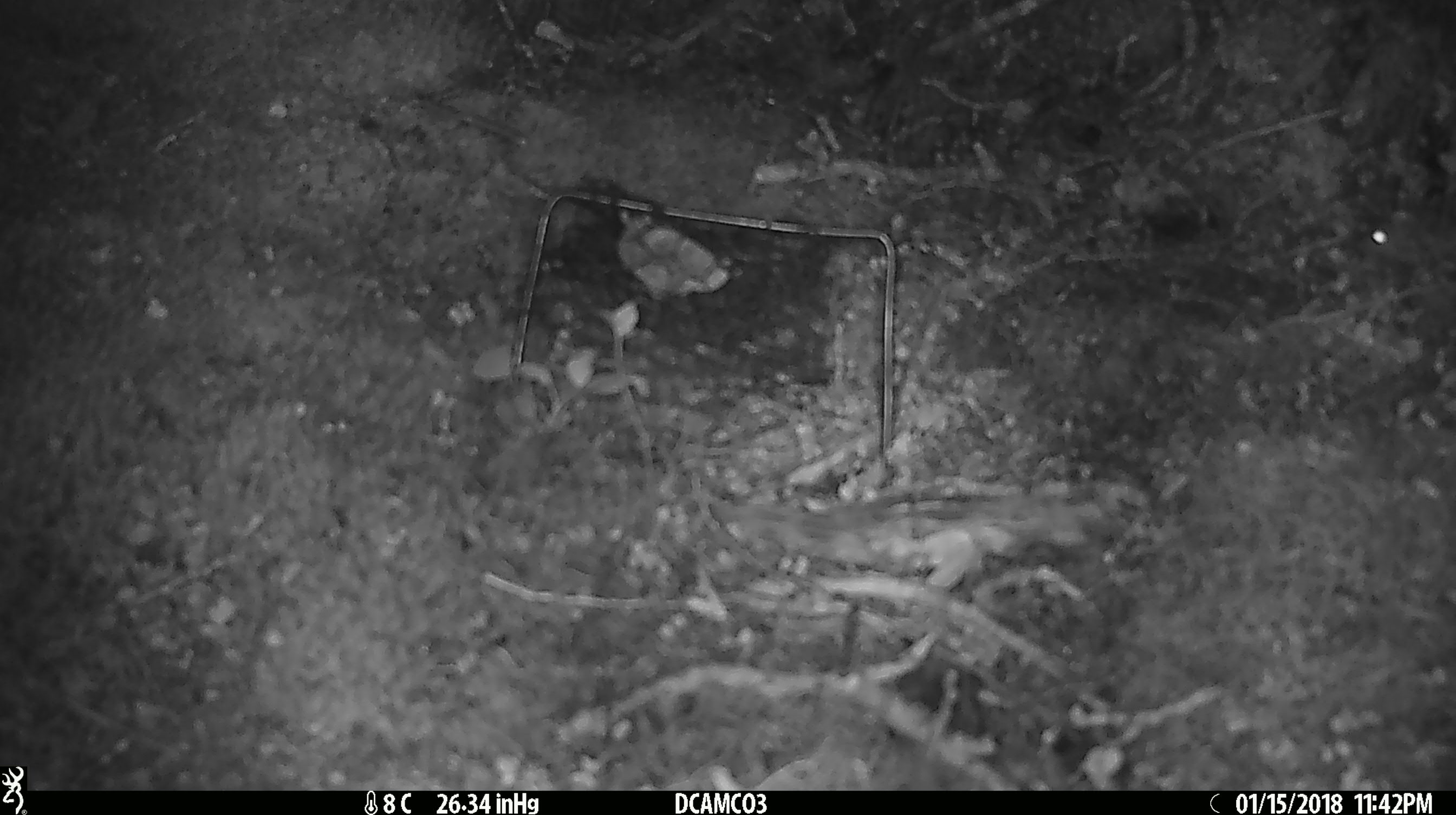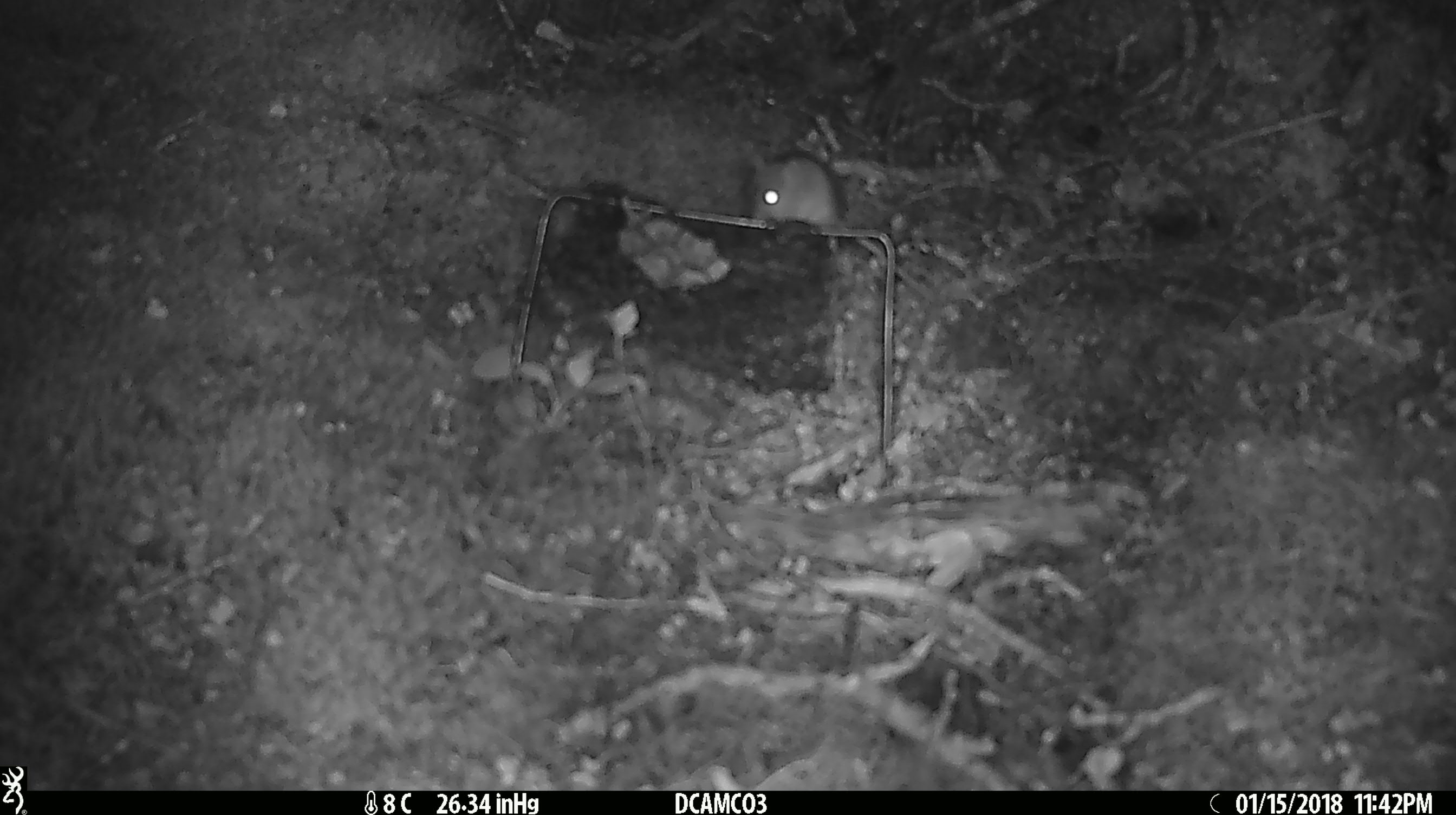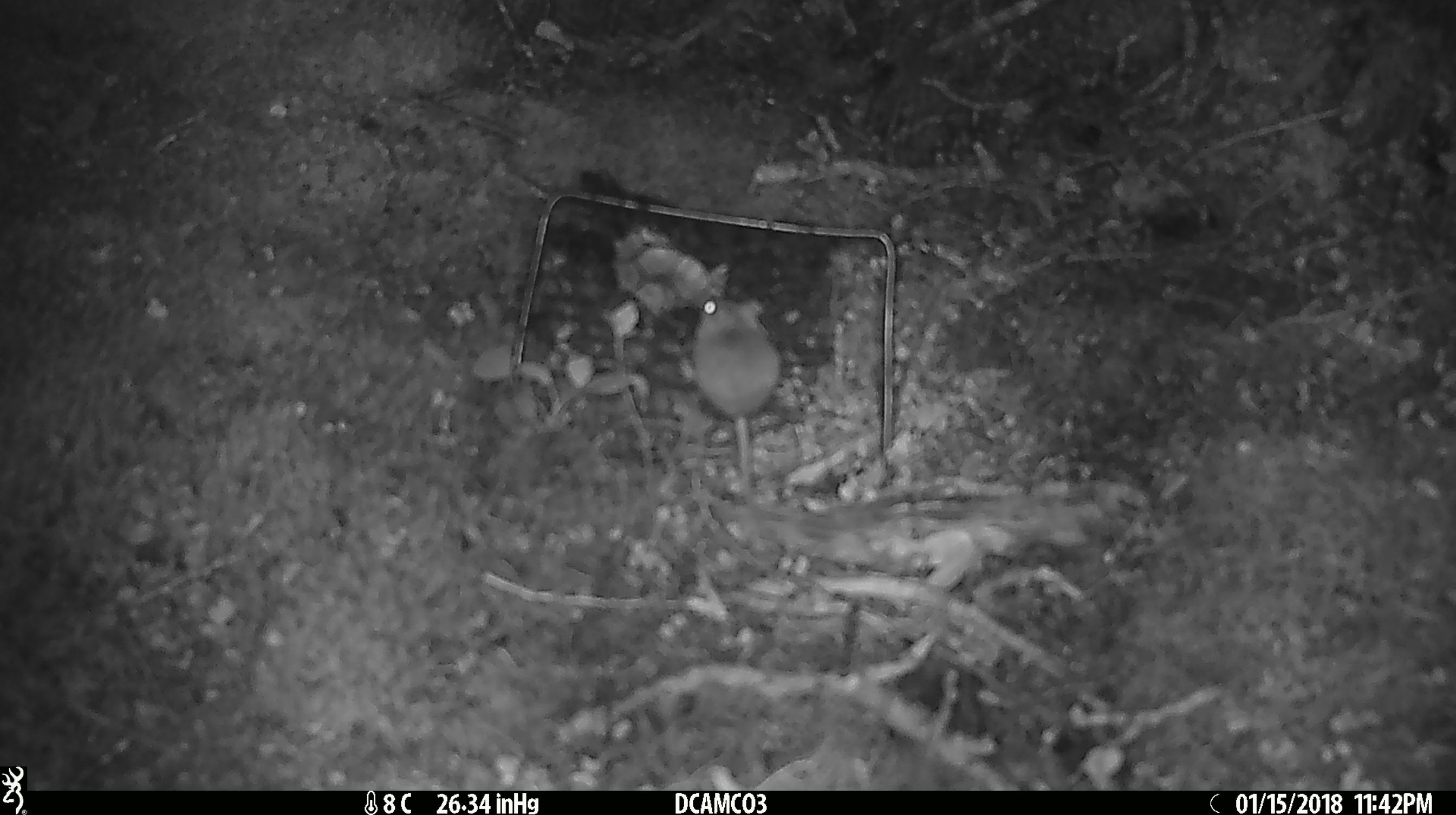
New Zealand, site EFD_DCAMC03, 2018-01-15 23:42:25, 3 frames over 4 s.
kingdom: Animalia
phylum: Chordata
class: Mammalia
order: Rodentia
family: Muridae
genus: Mus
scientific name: Mus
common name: mouse